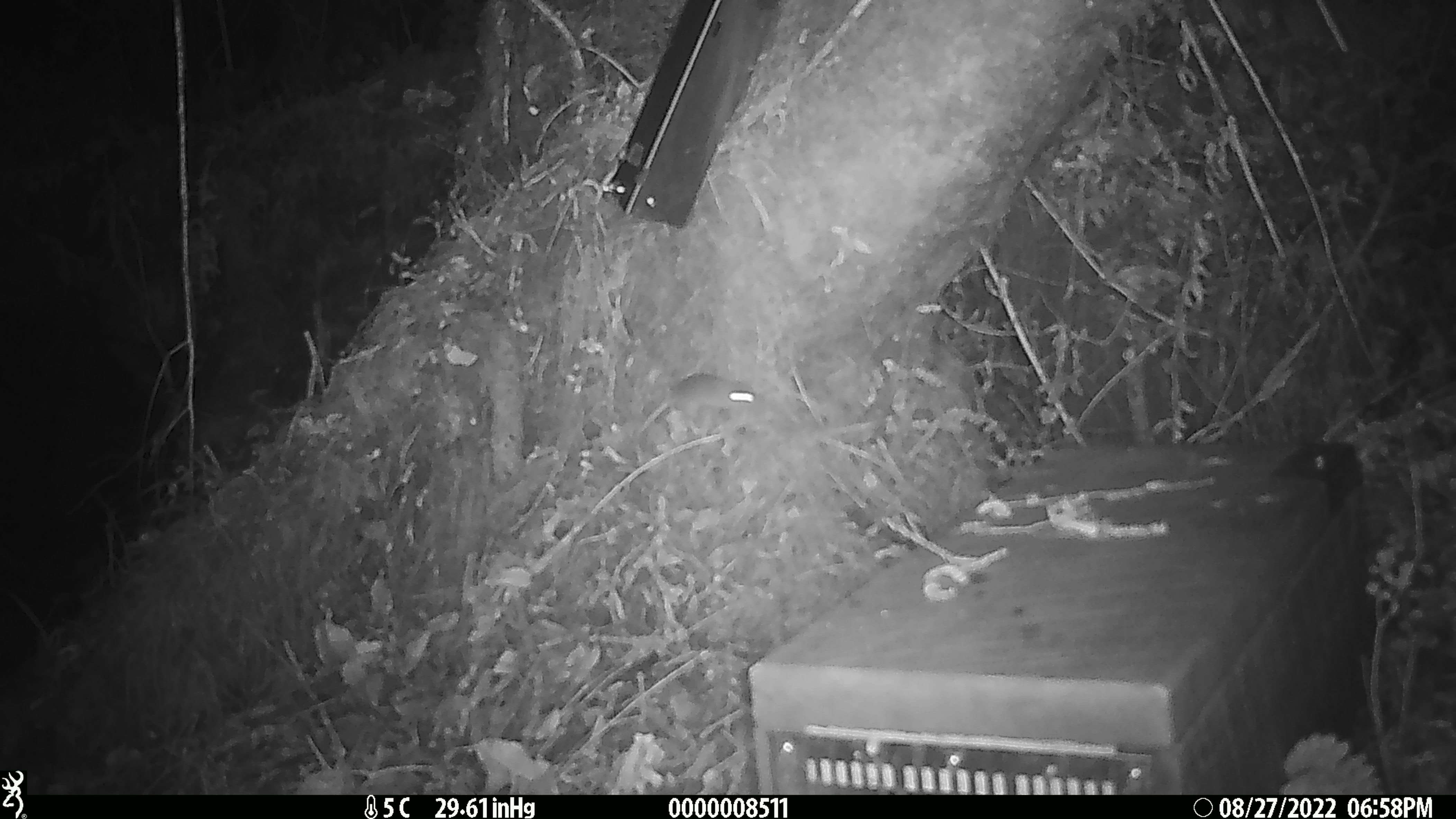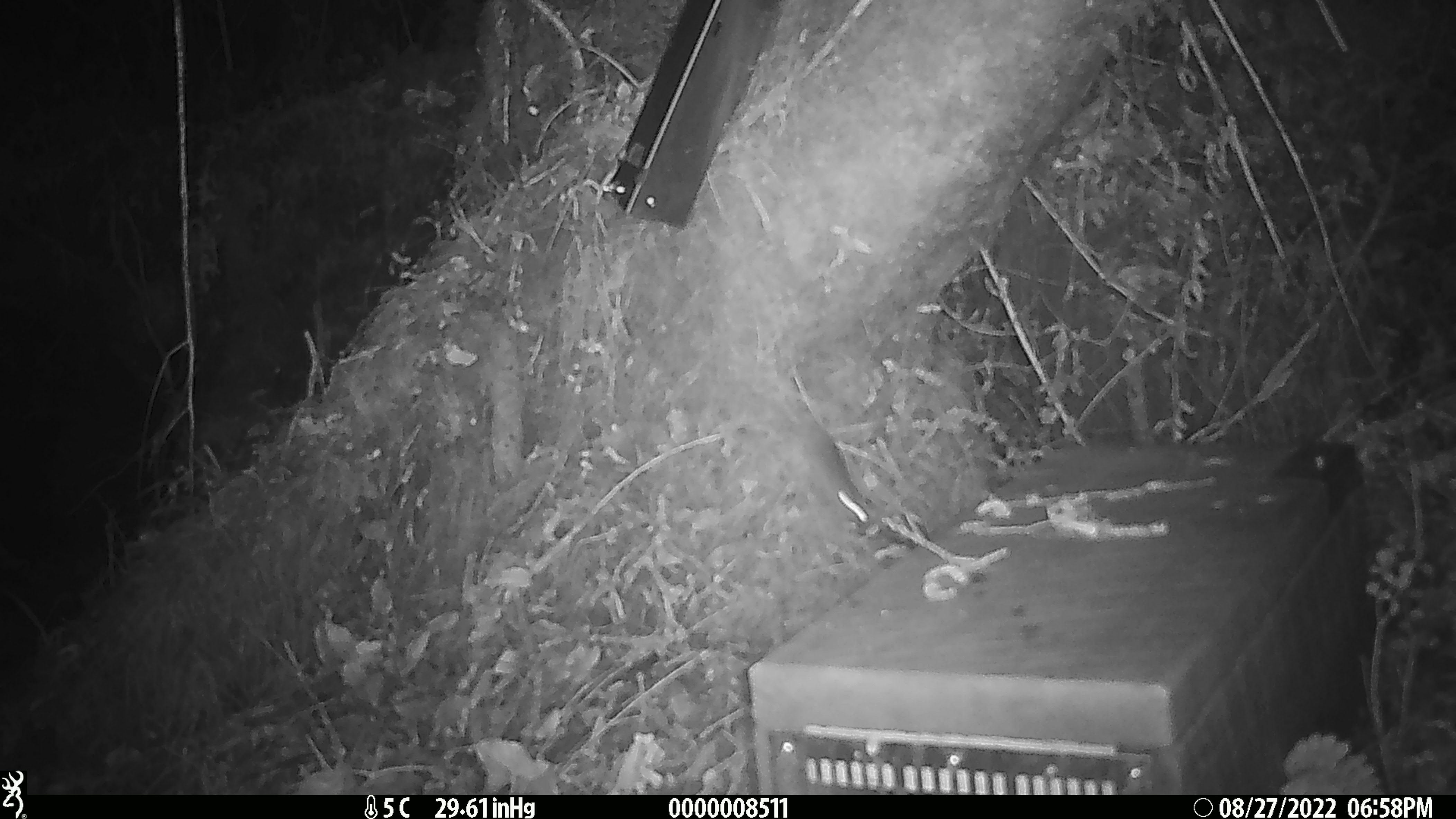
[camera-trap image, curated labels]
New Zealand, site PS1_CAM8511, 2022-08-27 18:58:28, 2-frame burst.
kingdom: Animalia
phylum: Chordata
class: Mammalia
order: Rodentia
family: Muridae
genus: Mus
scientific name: Mus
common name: mouse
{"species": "mouse (Mus)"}